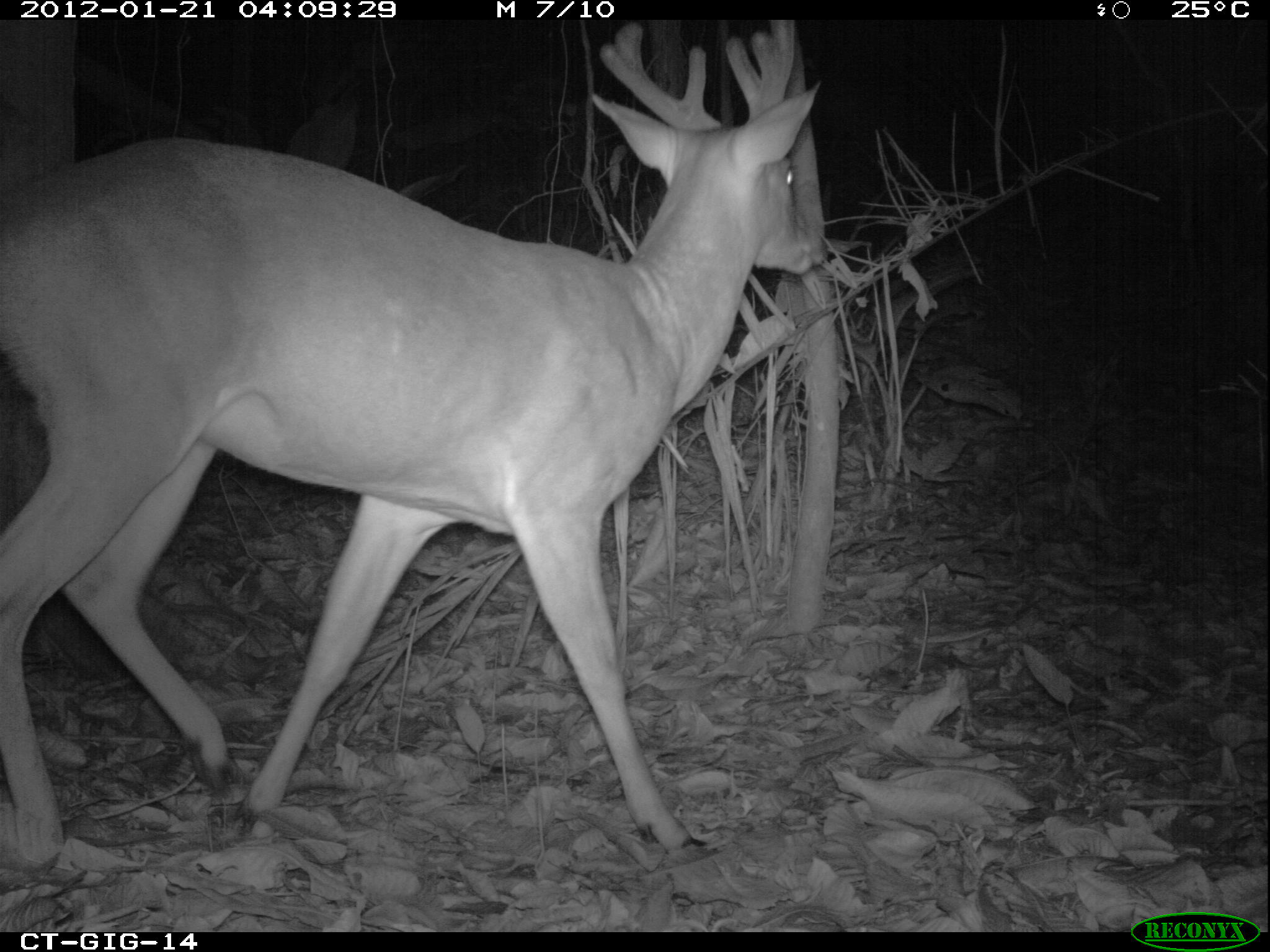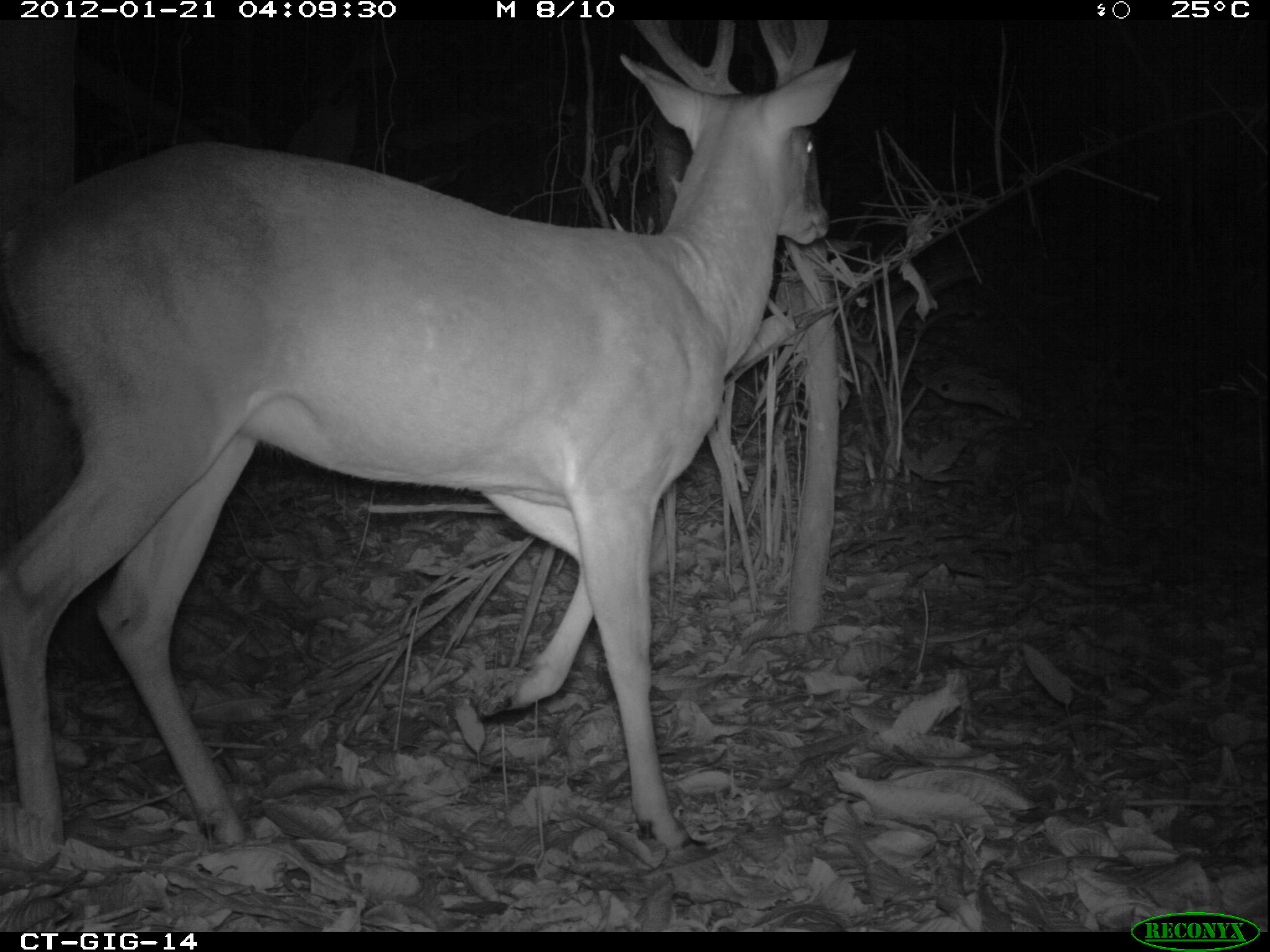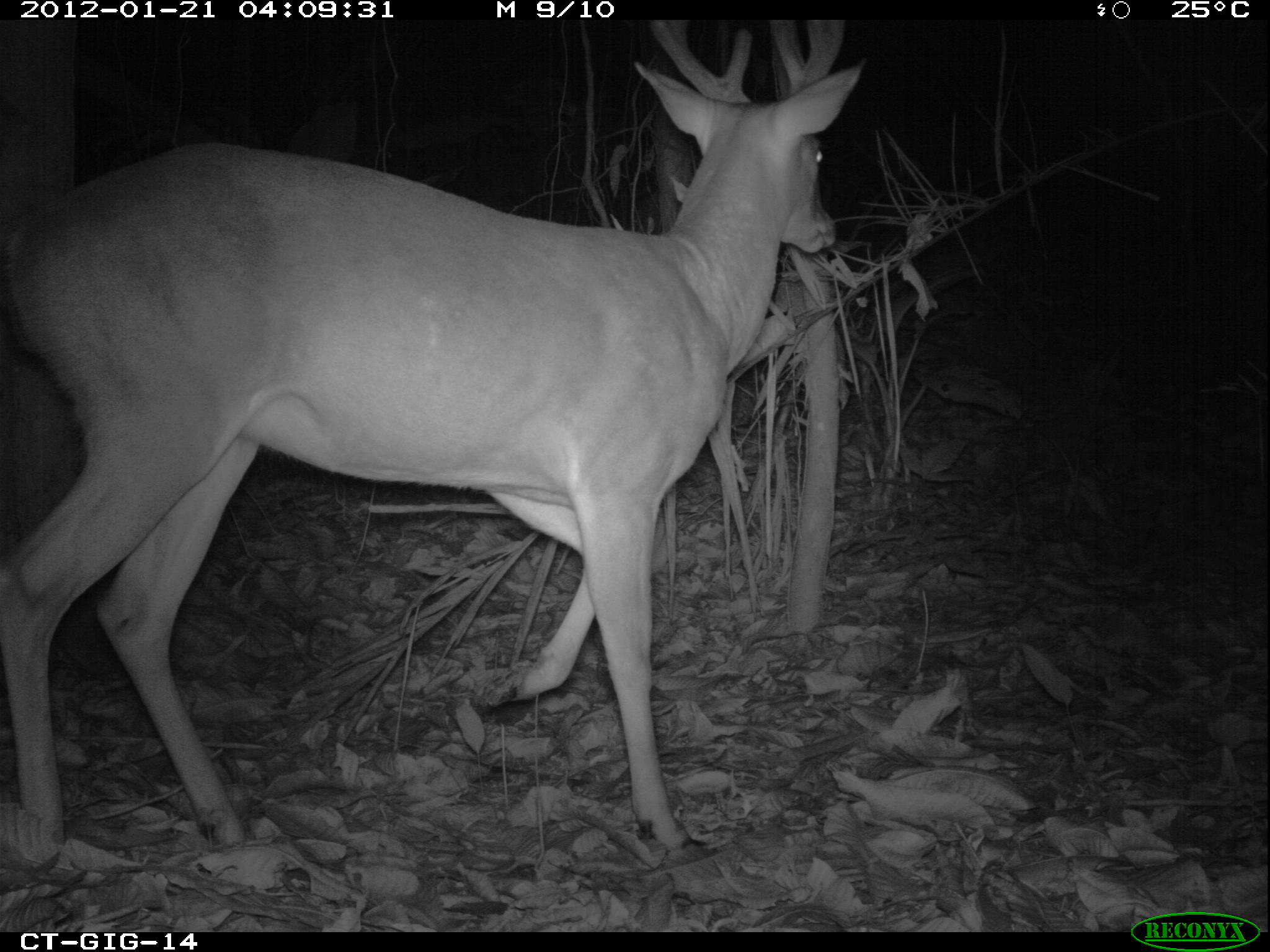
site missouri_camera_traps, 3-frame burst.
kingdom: Animalia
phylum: Chordata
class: Mammalia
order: Artiodactyla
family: Cervidae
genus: Odocoileus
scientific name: Odocoileus virginianus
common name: white-tailed deer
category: white tailed deer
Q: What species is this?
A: White tailed deer (white-tailed deer) (Odocoileus virginianus).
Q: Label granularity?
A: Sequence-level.